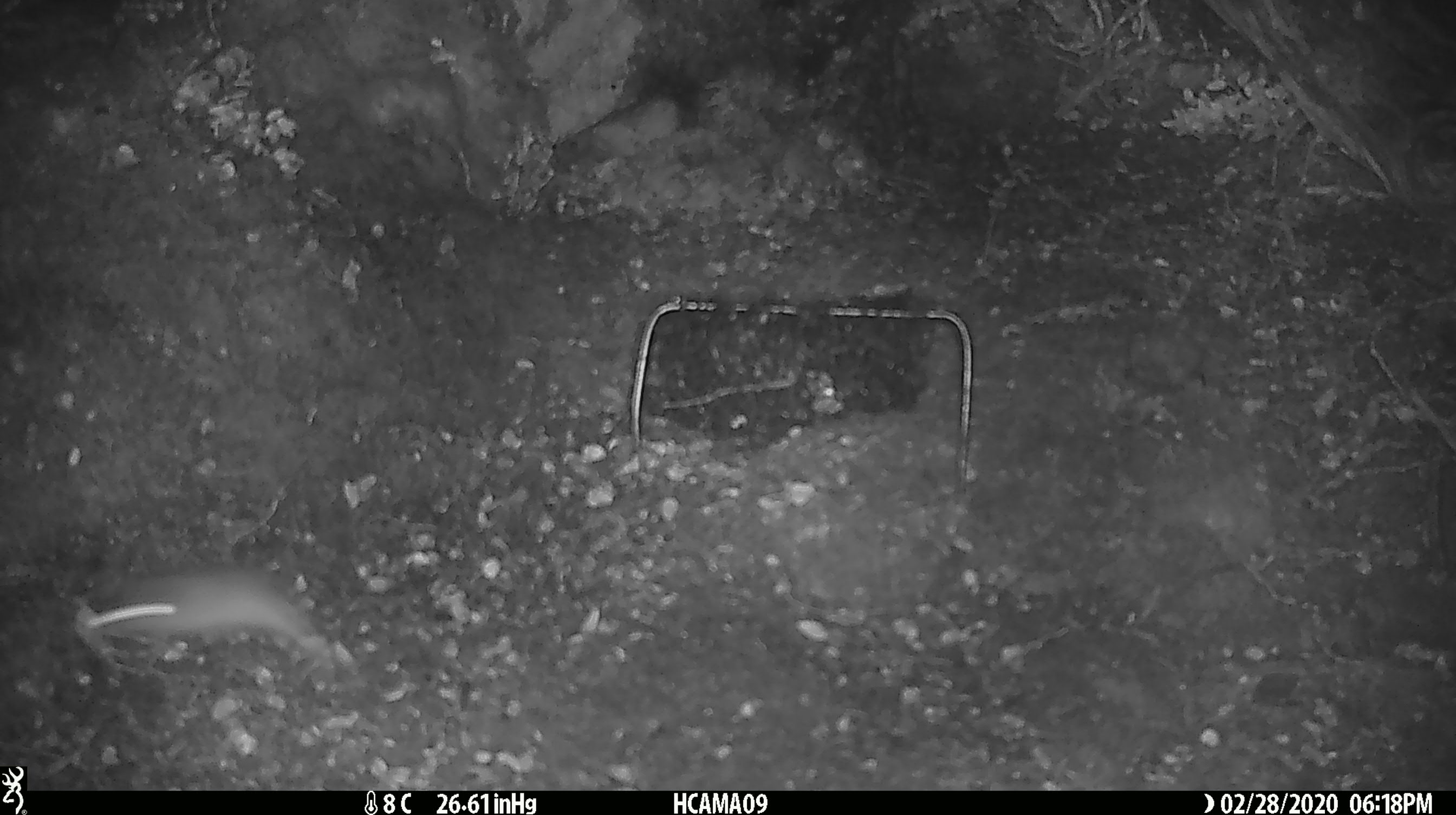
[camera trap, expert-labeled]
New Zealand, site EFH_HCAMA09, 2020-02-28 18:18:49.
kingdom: Animalia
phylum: Chordata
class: Mammalia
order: Rodentia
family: Muridae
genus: Mus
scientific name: Mus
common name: mouse